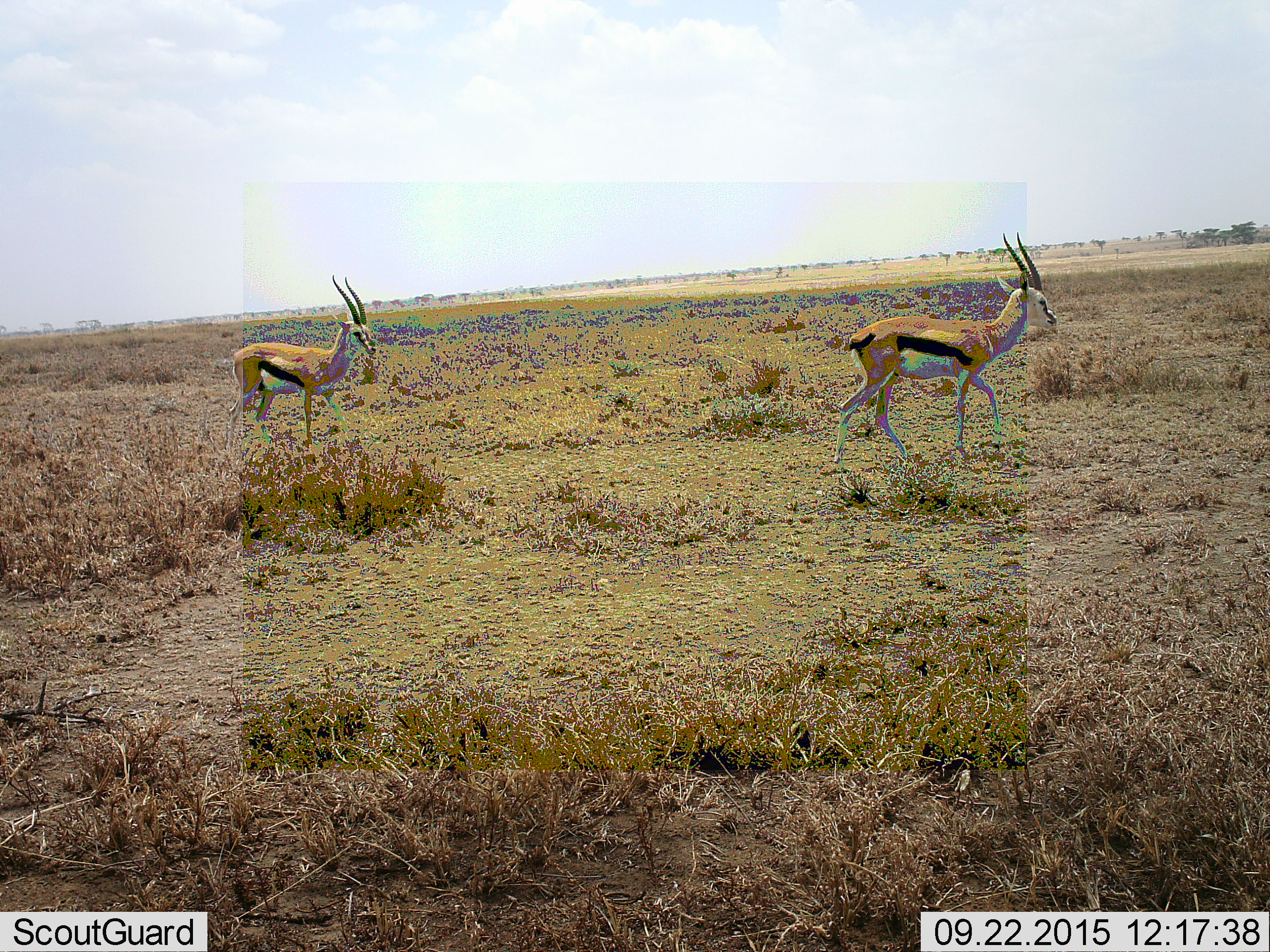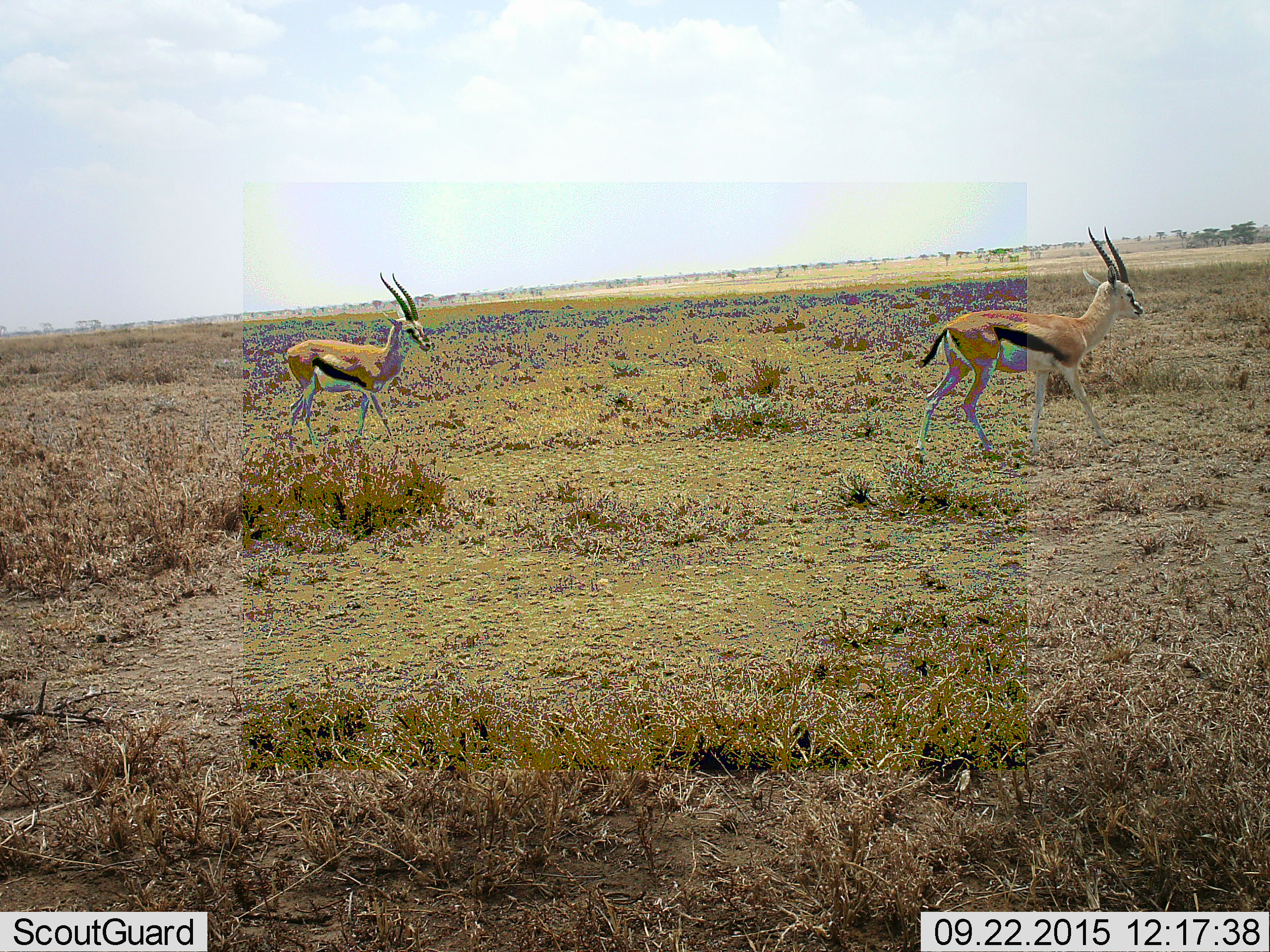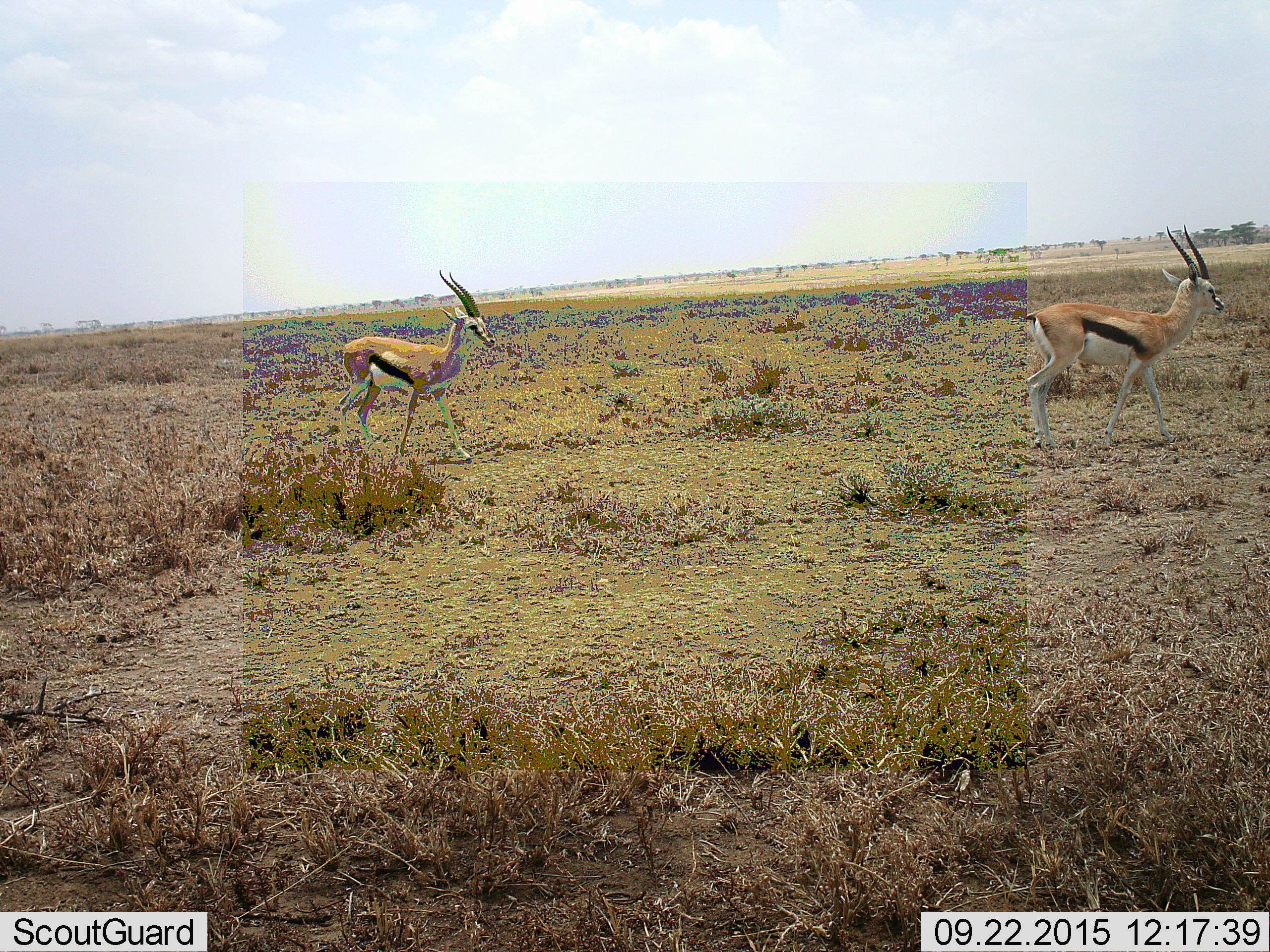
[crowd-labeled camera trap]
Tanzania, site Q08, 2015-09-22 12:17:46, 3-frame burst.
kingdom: Animalia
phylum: Chordata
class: Mammalia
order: Artiodactyla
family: Bovidae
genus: Eudorcas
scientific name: Eudorcas thomsonii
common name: thomson's gazelle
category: gazellethomsons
Gazellethomsons (thomson's gazelle) (Eudorcas thomsonii), count 2. Behavior (volunteer vote fractions): standing 0%, resting 0%, moving 100%, interacting 0%. Young present (vote fraction): 0%. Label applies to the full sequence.